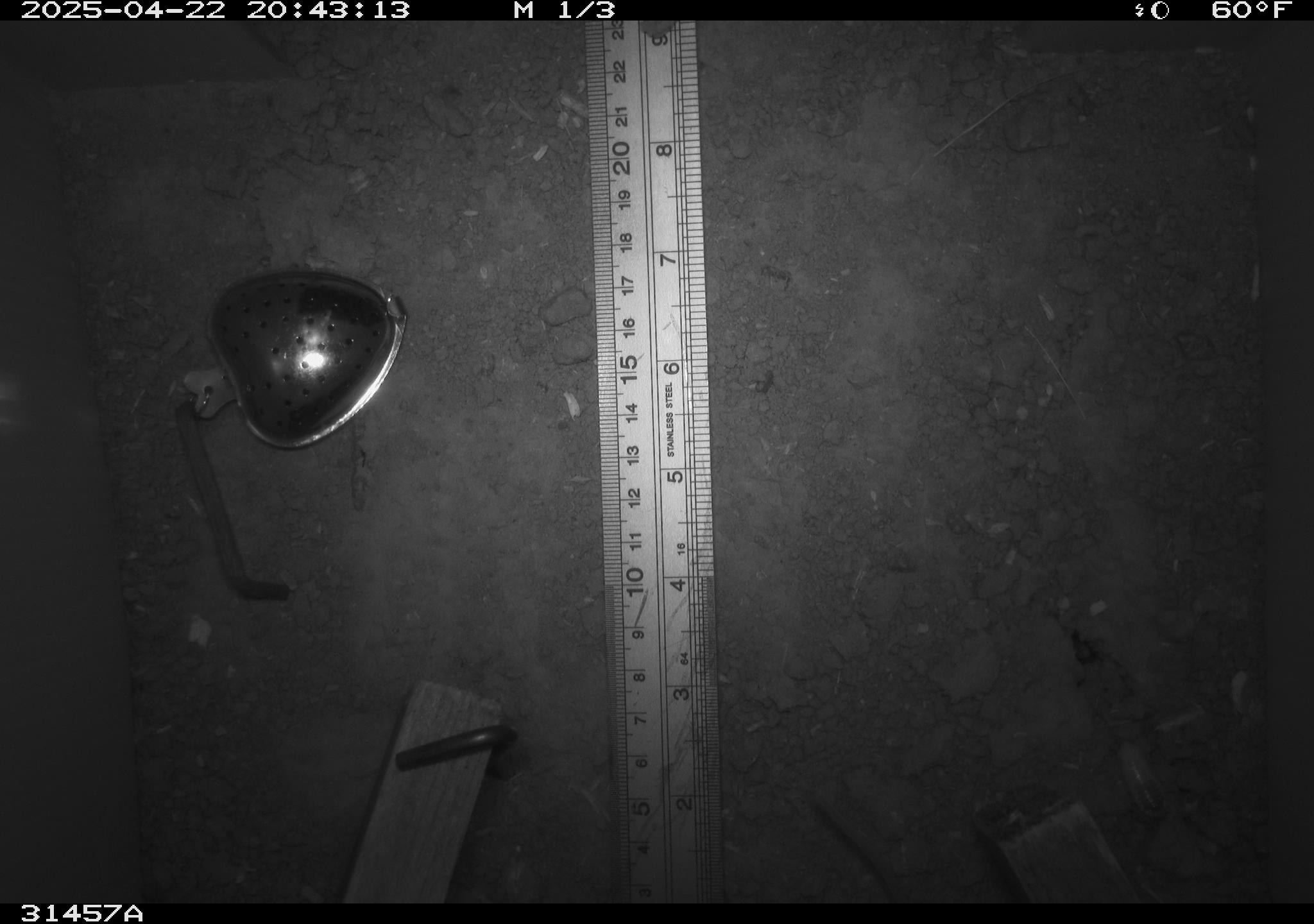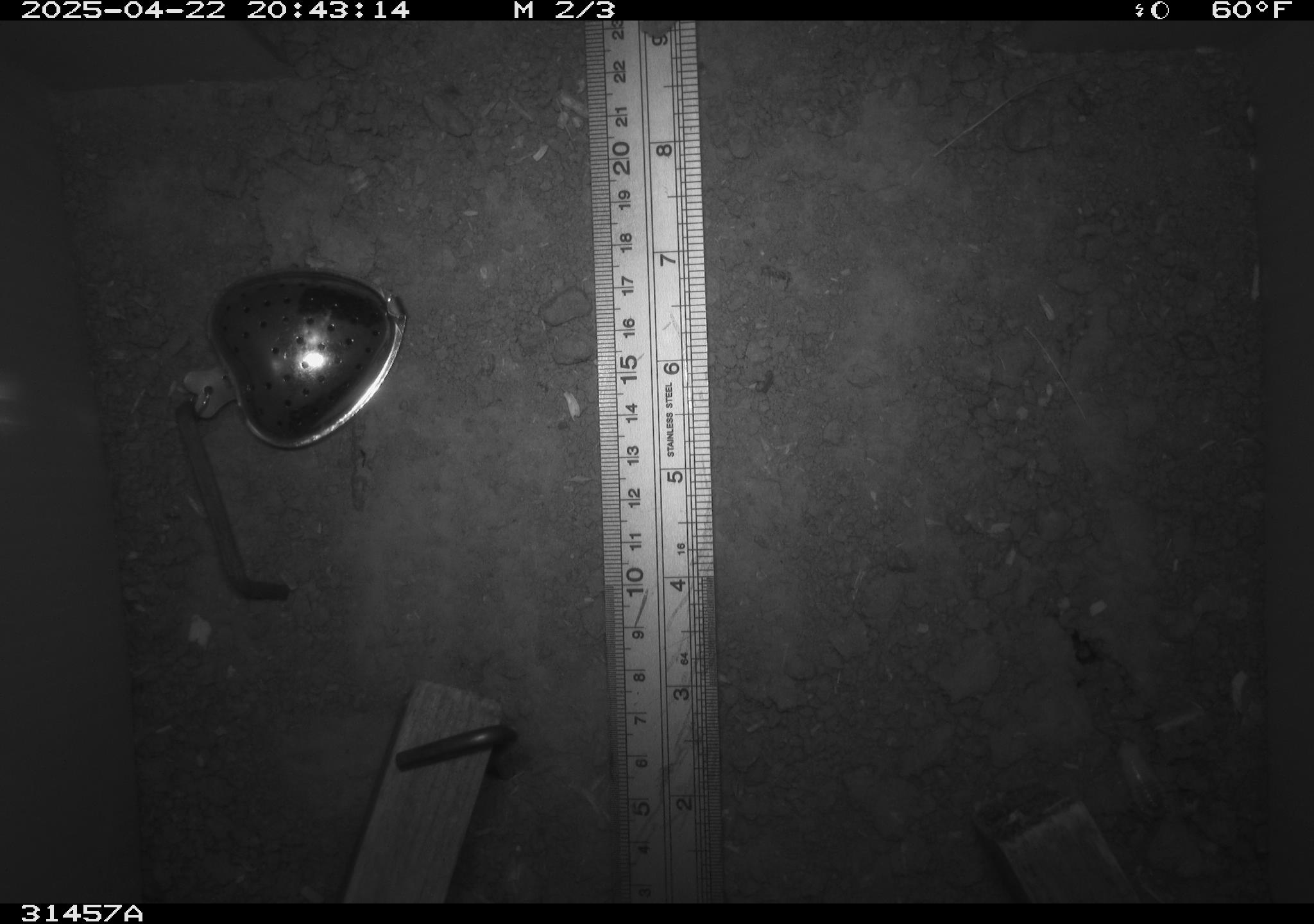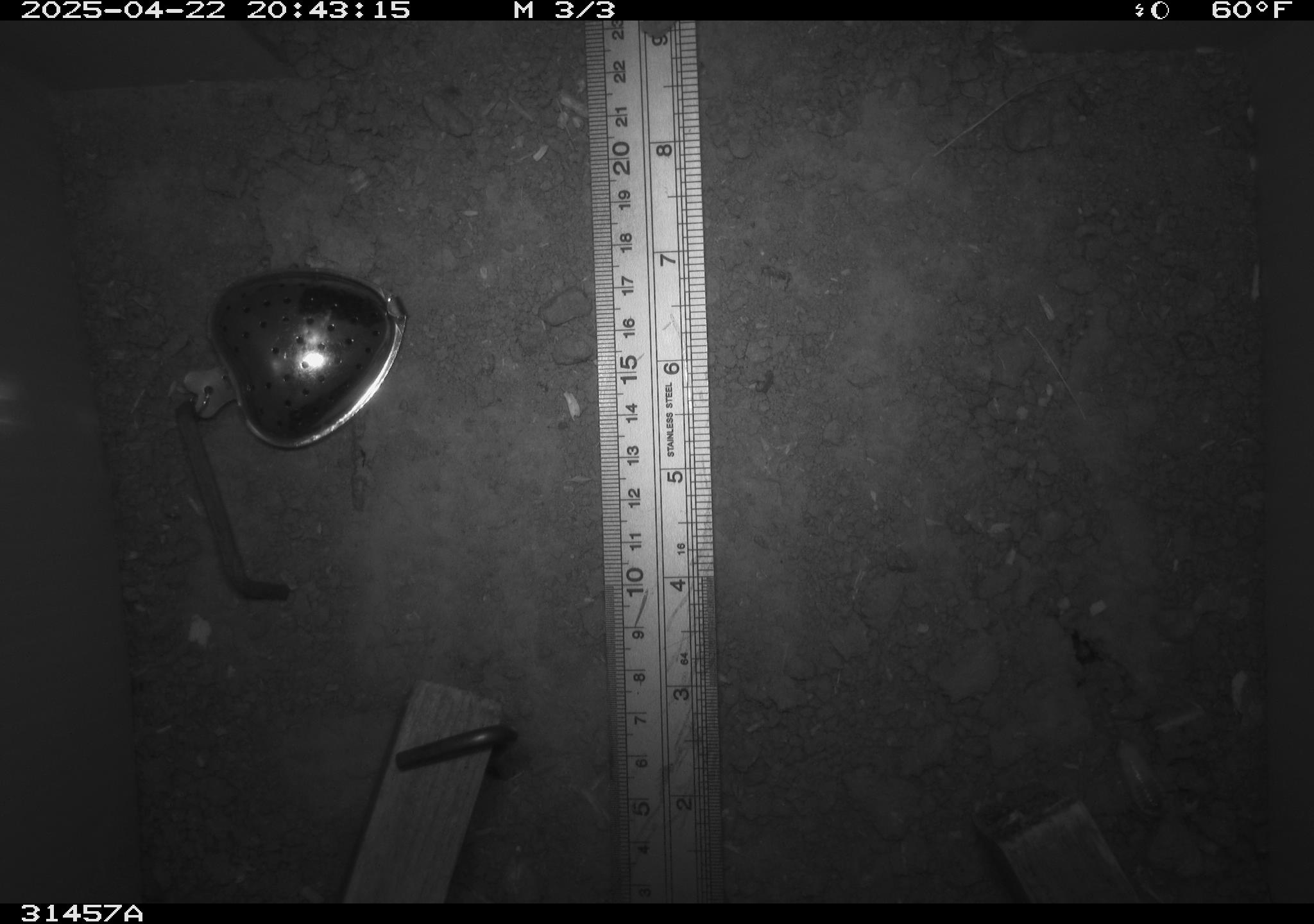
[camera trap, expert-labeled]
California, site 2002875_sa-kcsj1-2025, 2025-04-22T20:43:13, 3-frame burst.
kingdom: Animalia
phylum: Chordata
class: Mammalia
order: Rodentia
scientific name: Rodentia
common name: rodent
Rodent (Rodentia).